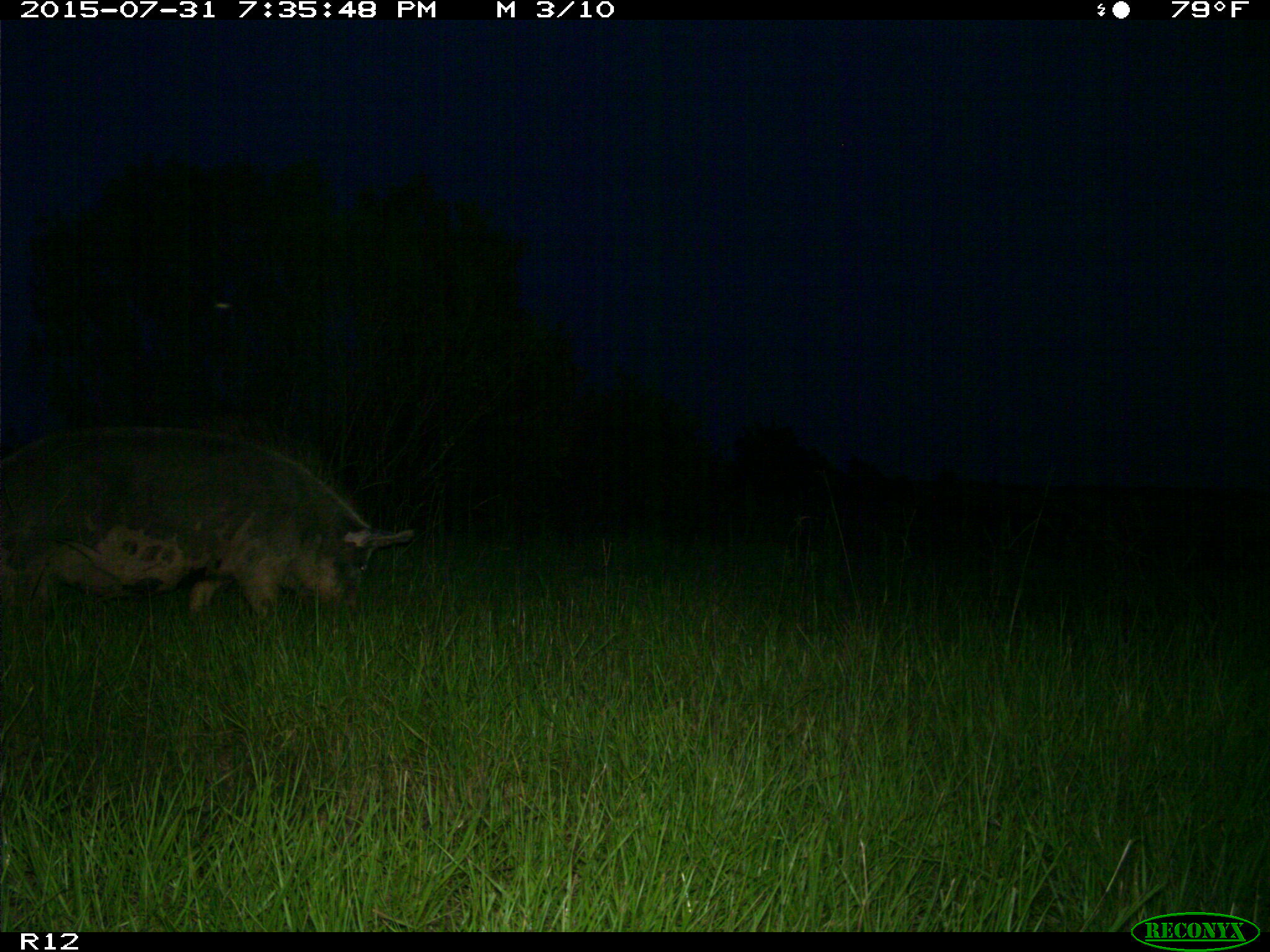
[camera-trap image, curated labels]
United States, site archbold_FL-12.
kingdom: Animalia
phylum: Chordata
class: Mammalia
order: Artiodactyla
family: Suidae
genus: Sus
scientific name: Sus scrofa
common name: wild boar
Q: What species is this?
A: Sus scrofa (wild boar).